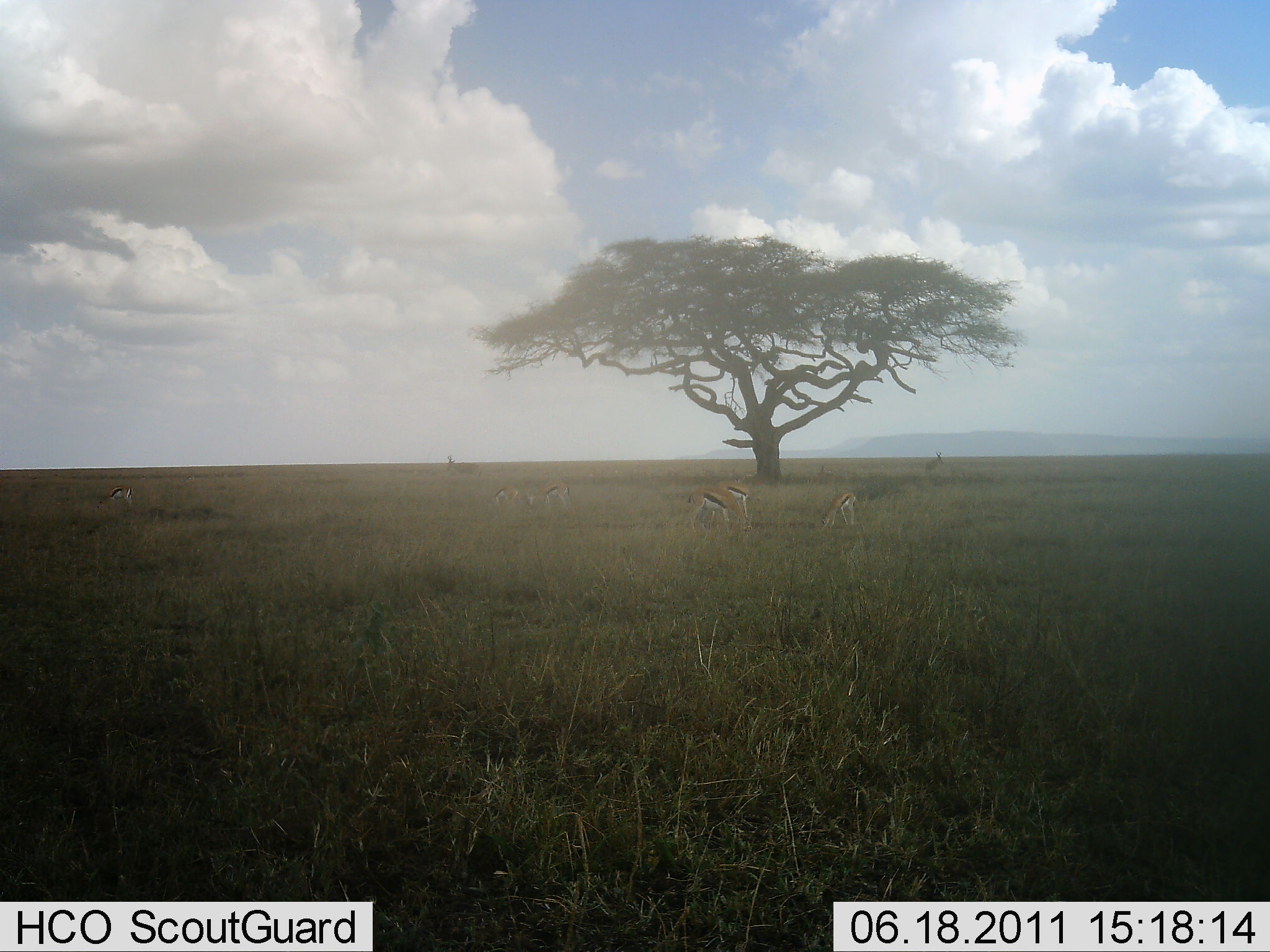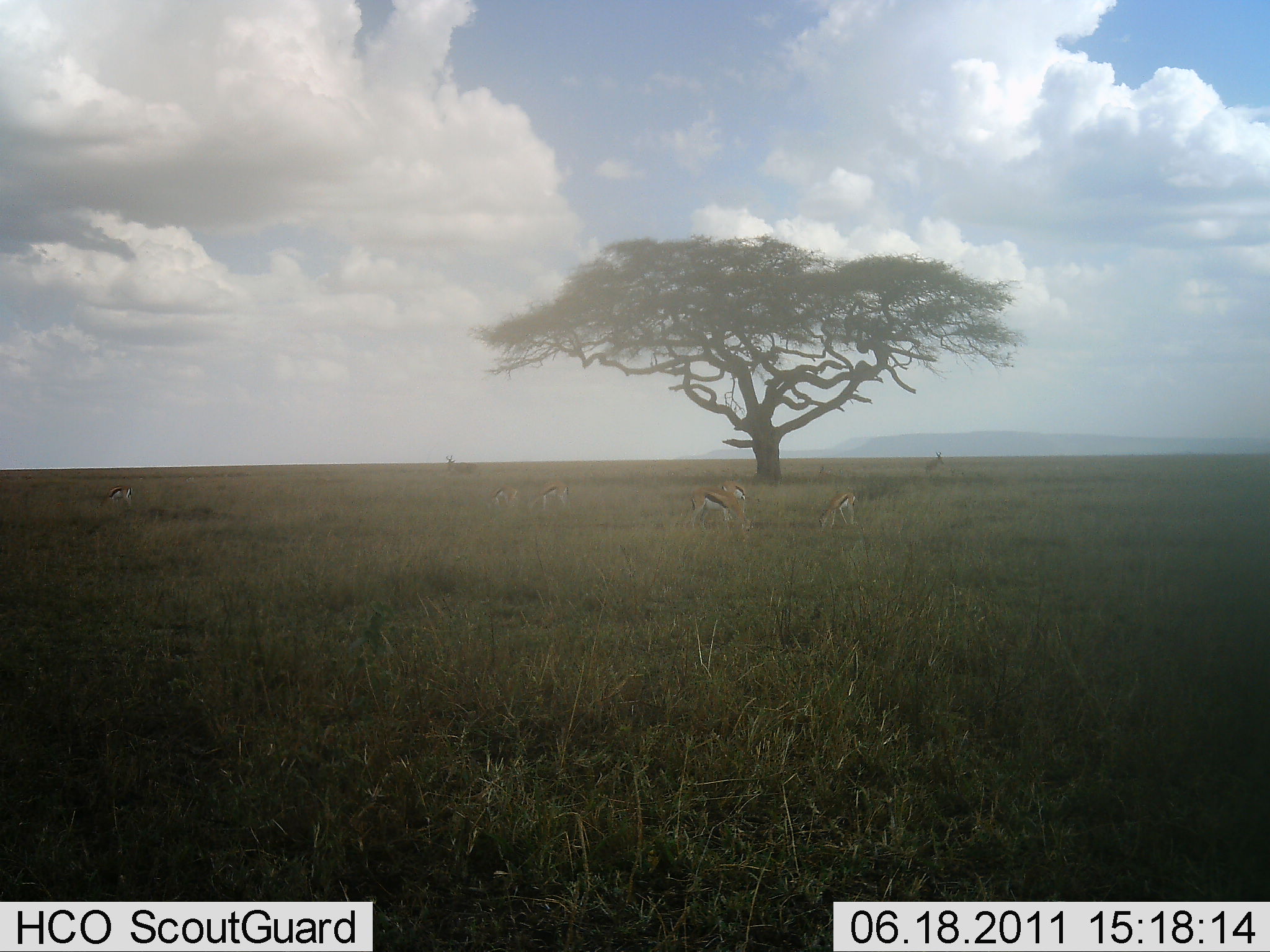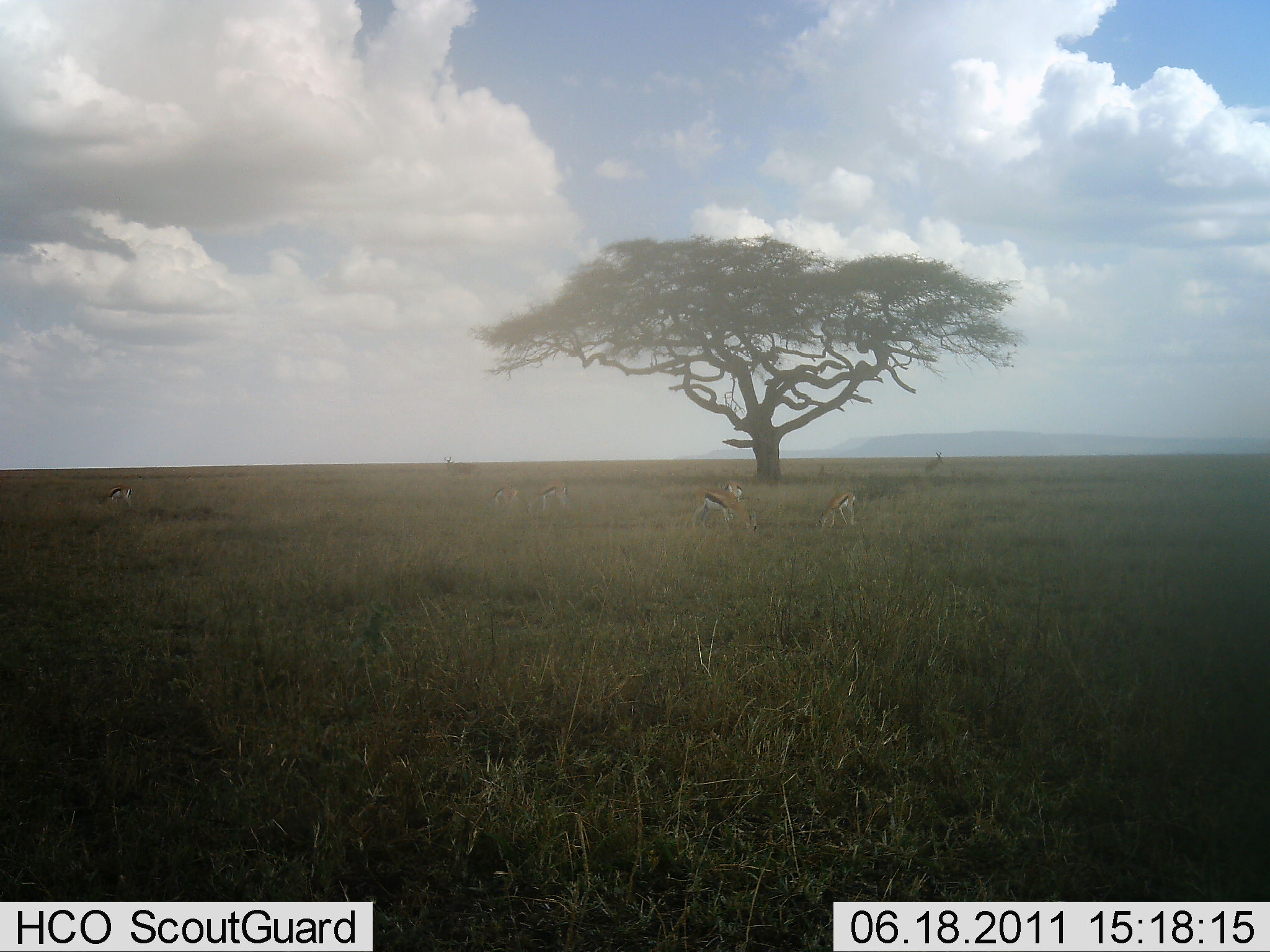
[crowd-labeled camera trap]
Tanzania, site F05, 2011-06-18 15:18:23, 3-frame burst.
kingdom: Animalia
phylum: Chordata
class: Mammalia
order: Artiodactyla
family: Bovidae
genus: Eudorcas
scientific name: Eudorcas thomsonii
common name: thomson's gazelle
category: gazellethomsons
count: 6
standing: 40%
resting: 0%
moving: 0%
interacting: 0%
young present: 0%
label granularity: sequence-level